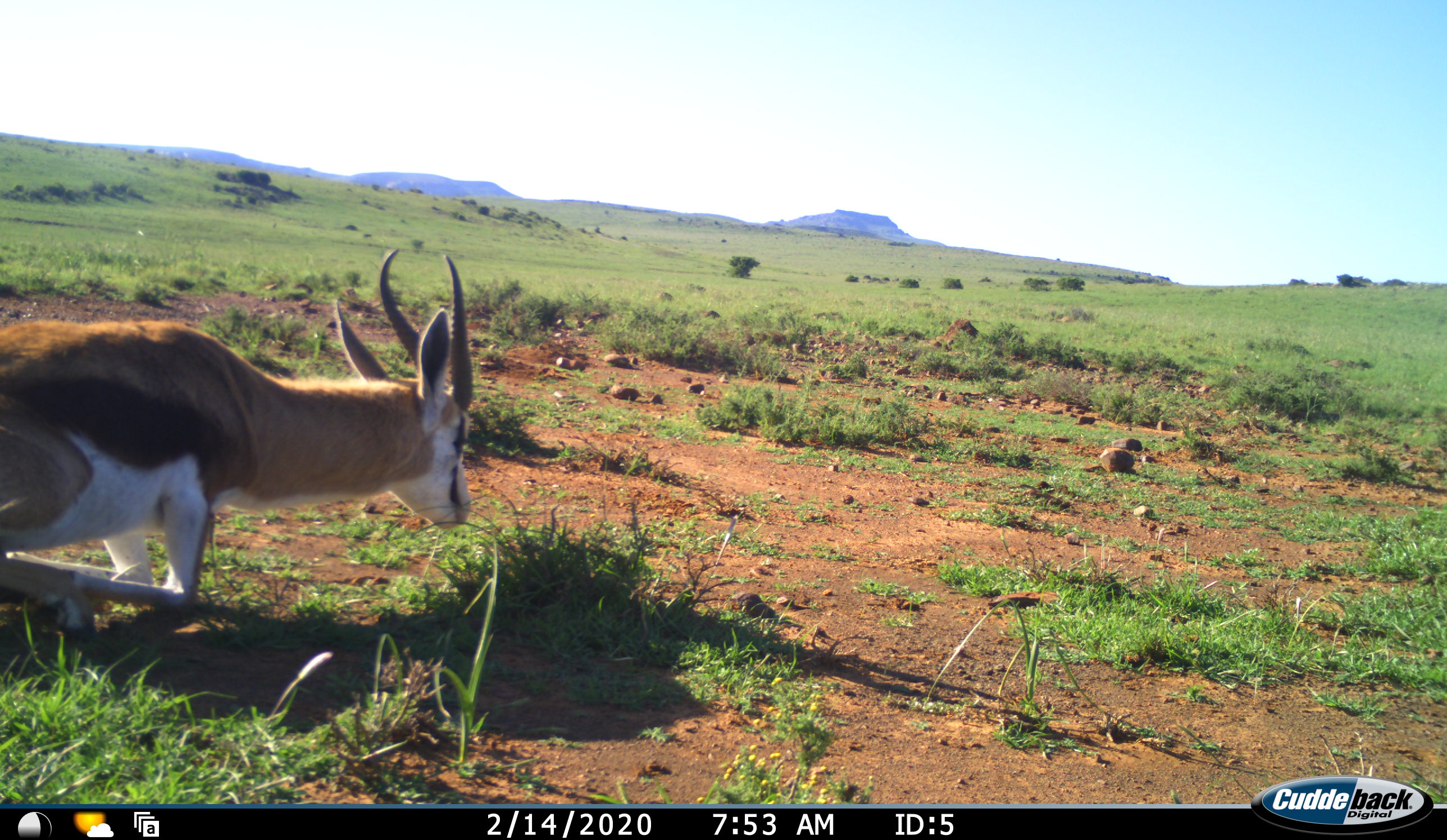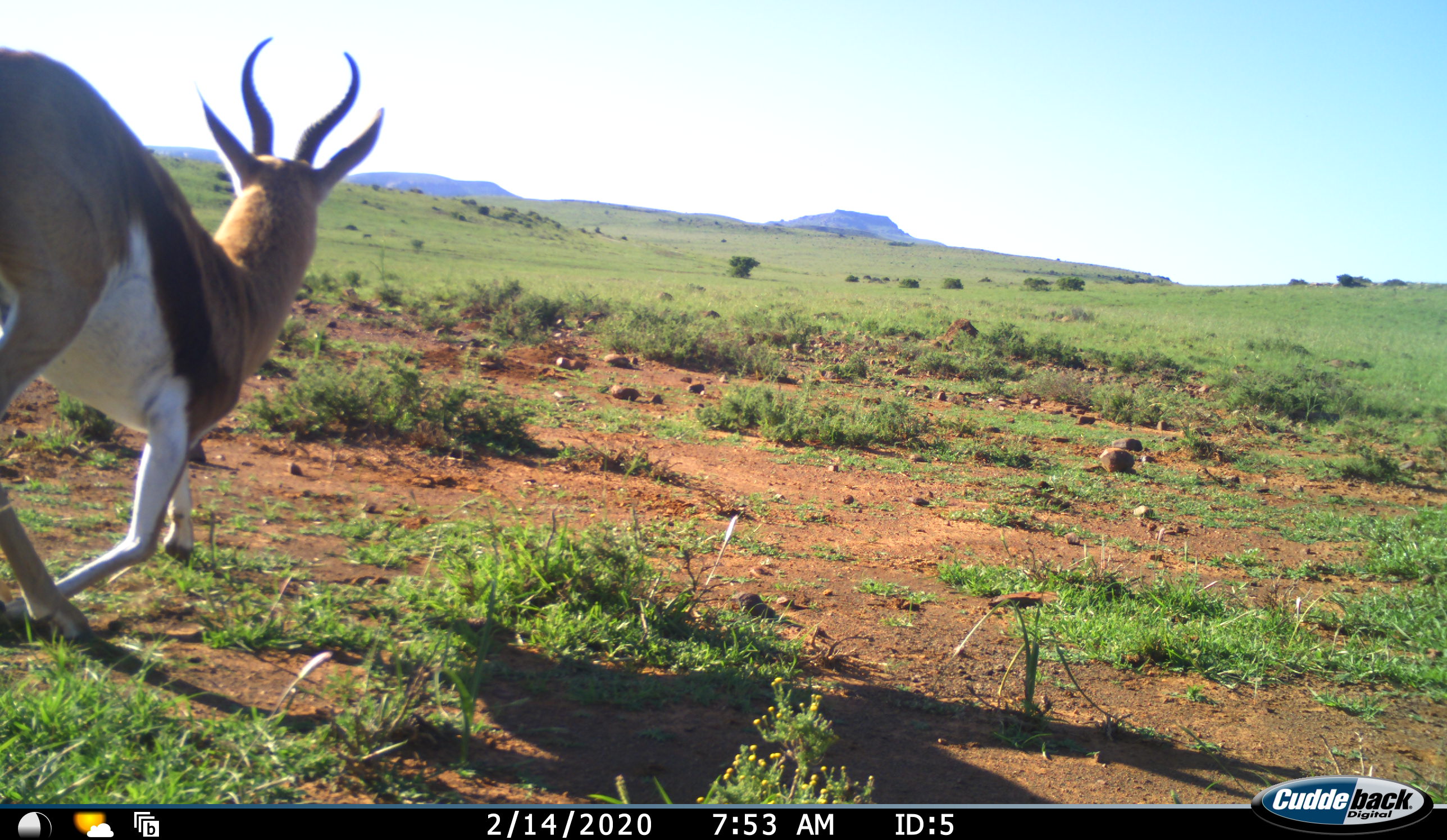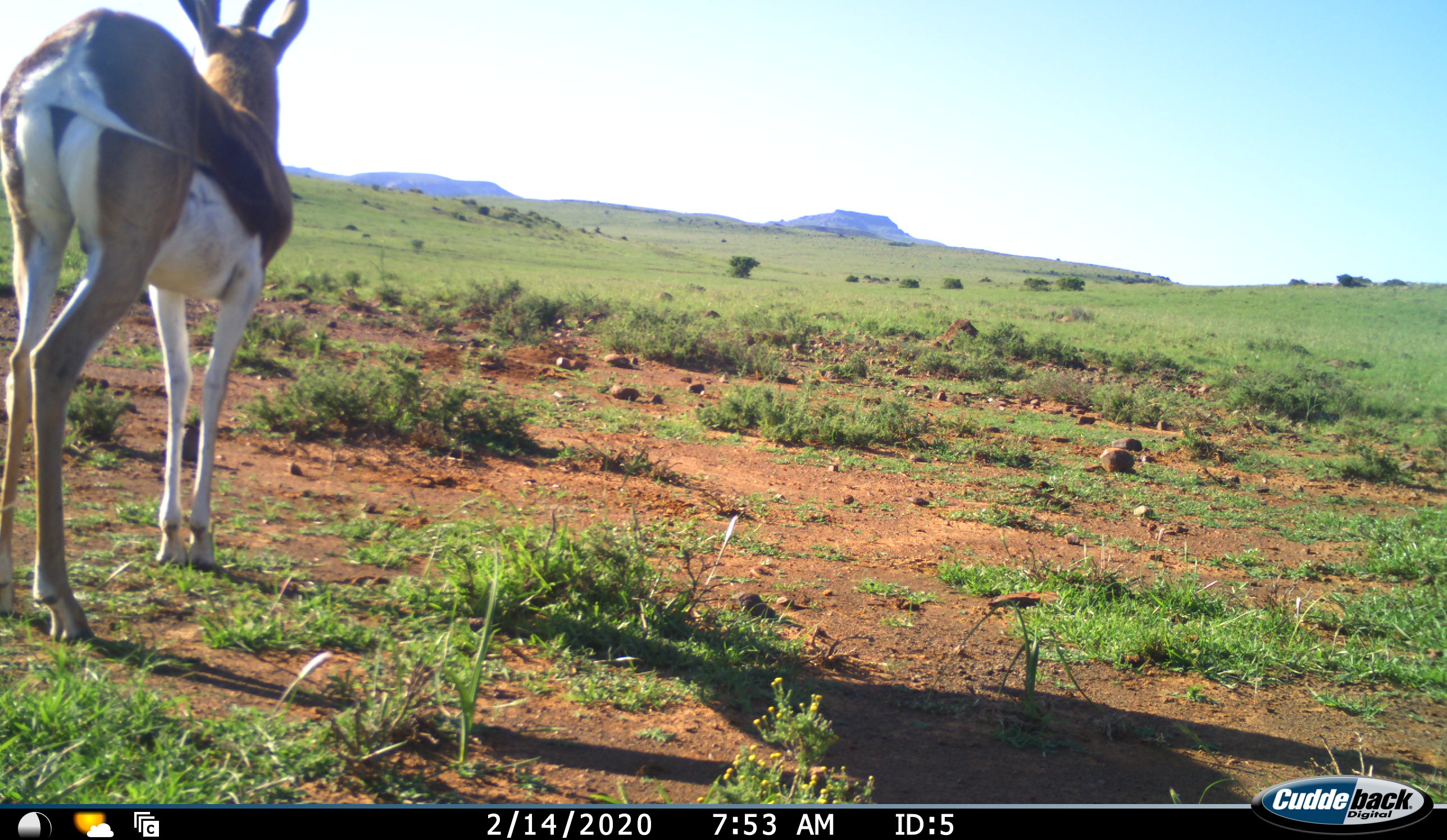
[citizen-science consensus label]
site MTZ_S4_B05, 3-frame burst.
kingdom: Animalia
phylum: Chordata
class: Mammalia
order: Artiodactyla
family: Bovidae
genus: Antidorcas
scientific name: Antidorcas marsupialis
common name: springbok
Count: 1.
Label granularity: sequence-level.